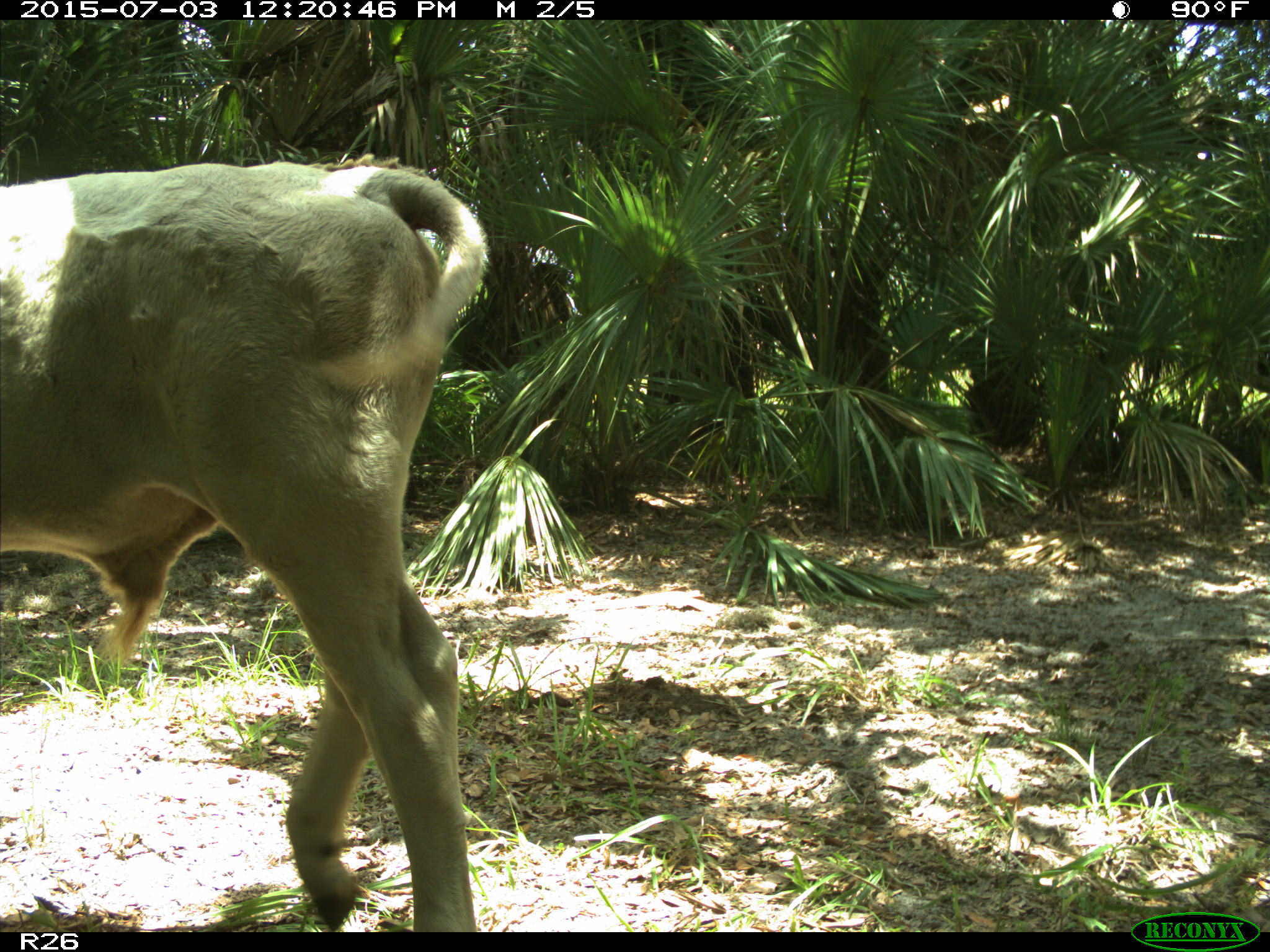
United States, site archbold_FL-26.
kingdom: Animalia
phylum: Chordata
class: Mammalia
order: Artiodactyla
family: Bovidae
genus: Bos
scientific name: Bos taurus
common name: domestic cow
Bos taurus (domestic cow).